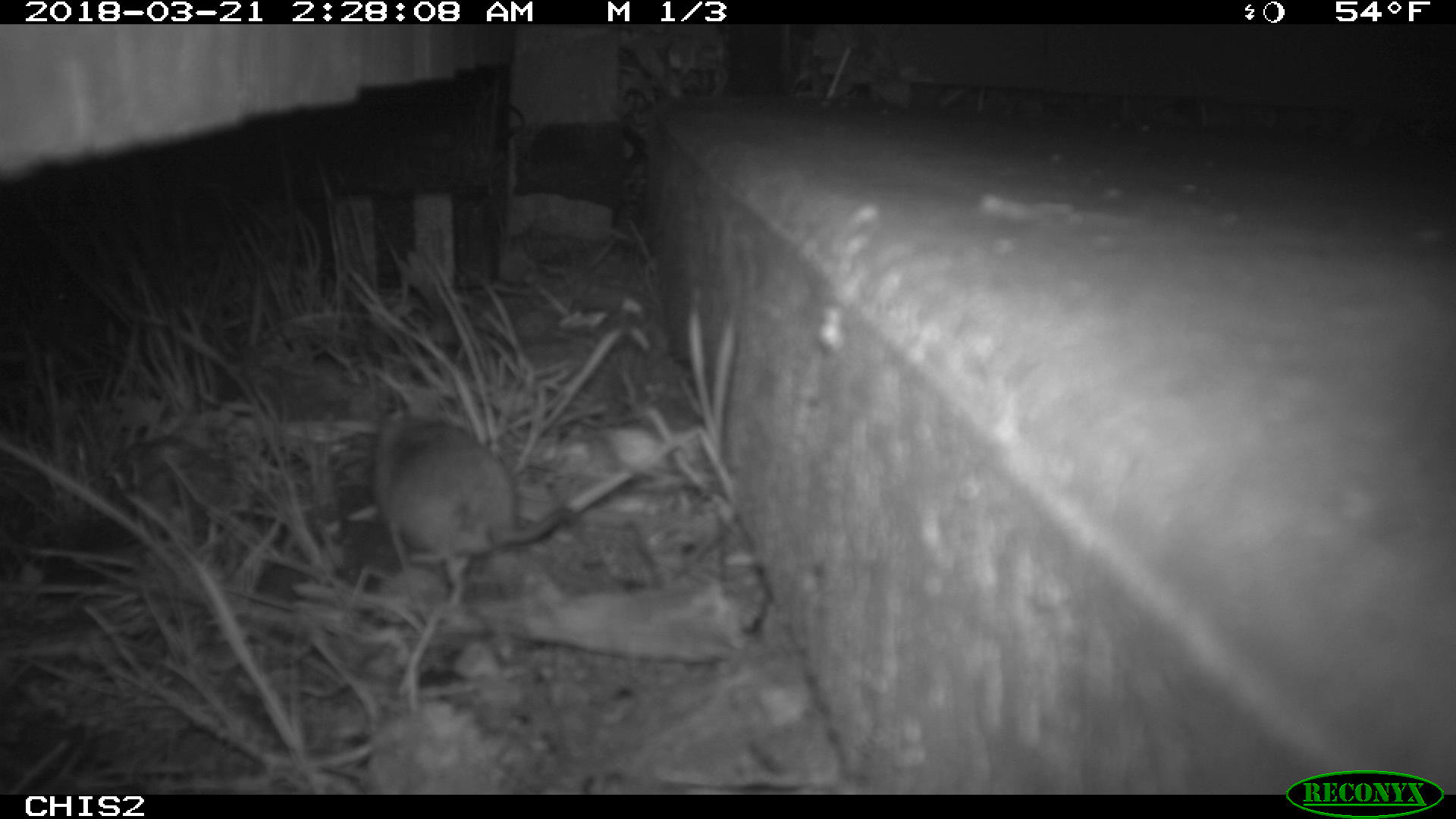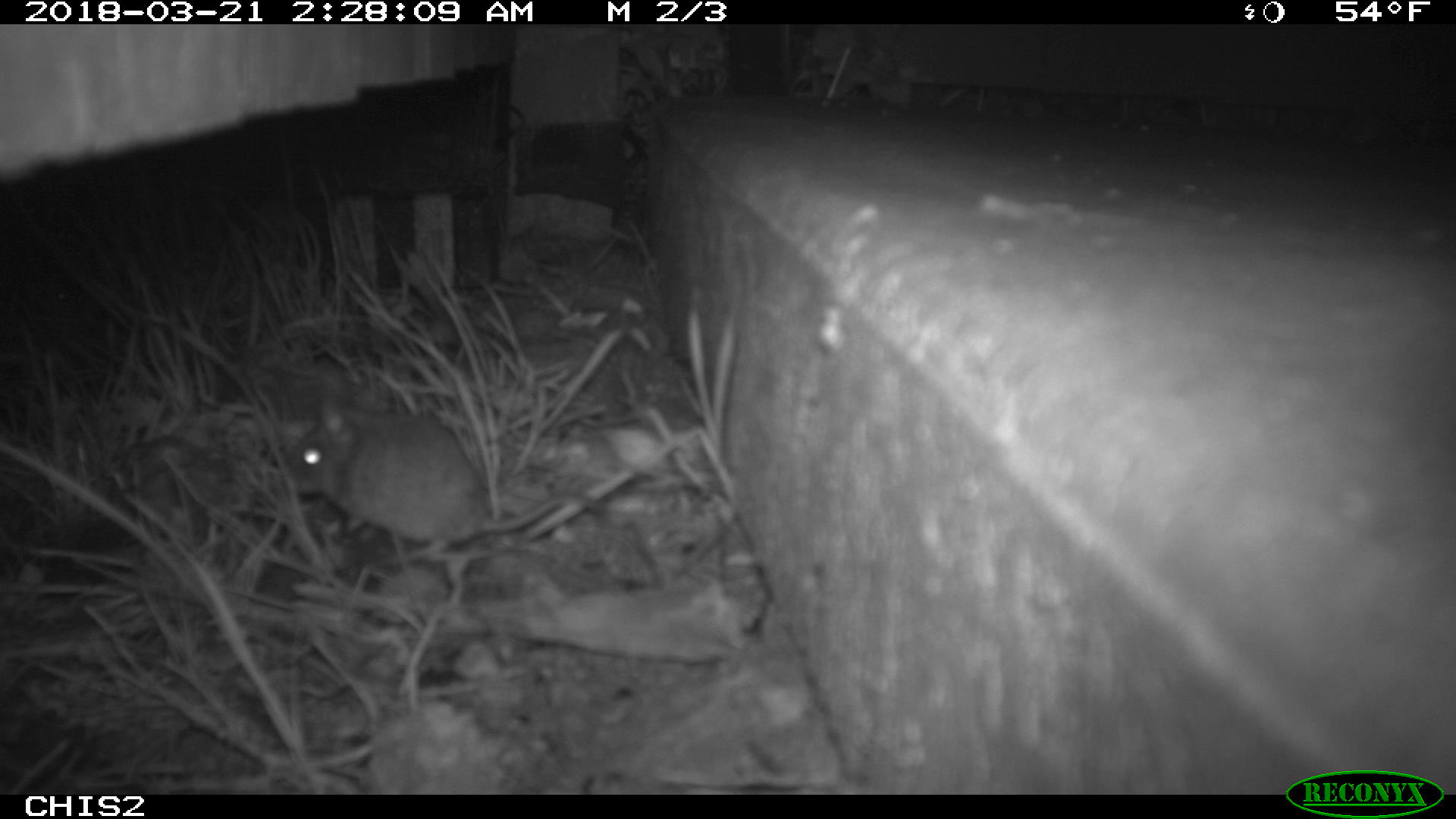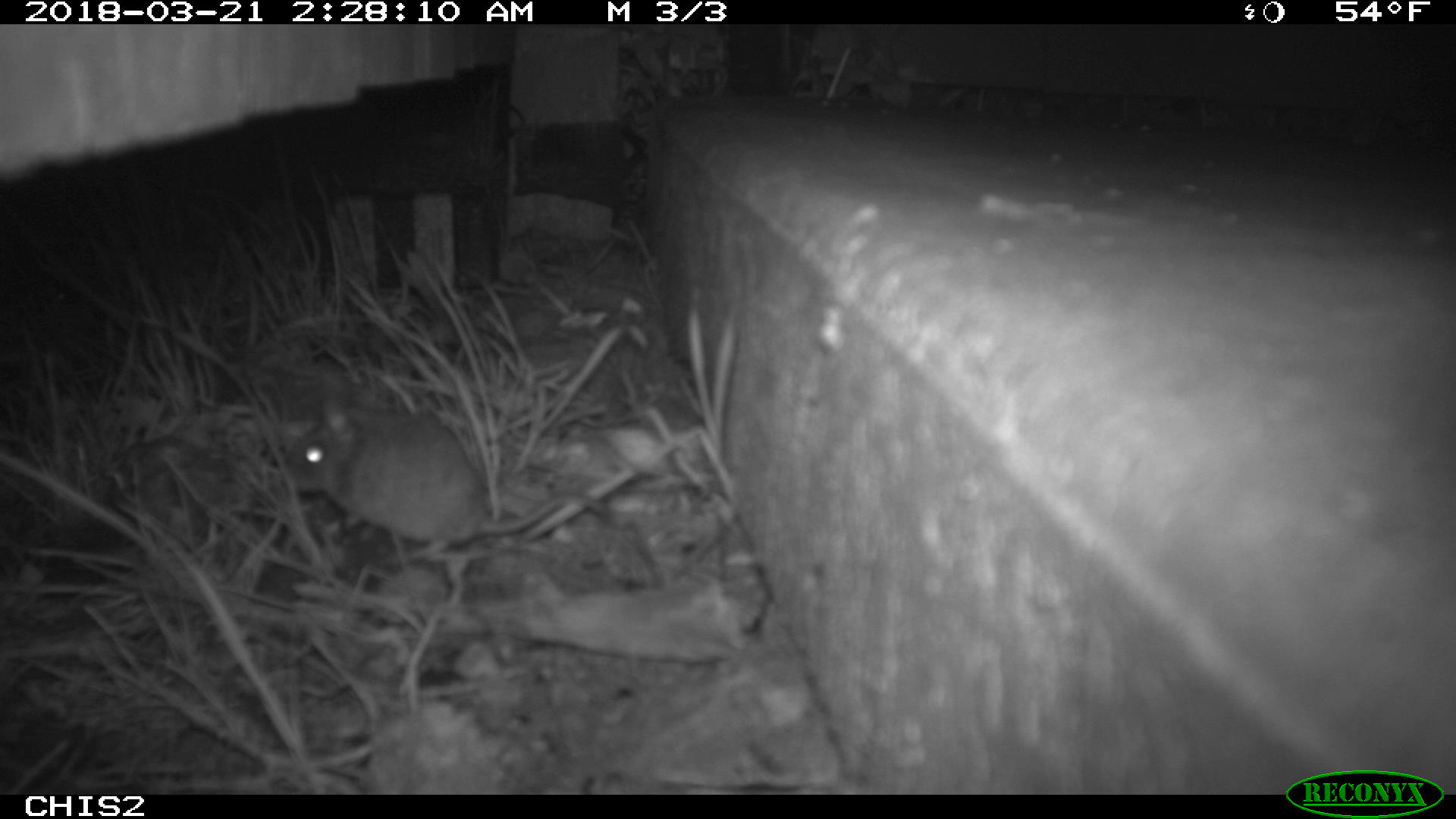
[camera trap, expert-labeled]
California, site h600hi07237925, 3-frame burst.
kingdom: Animalia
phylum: Chordata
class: Mammalia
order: Rodentia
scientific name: Rodentia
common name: rodent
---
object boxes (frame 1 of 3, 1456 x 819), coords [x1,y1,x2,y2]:
rodent: [372,410,571,605]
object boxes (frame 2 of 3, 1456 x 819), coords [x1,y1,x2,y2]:
rodent: [284,394,606,563]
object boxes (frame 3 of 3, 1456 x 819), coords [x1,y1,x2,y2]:
rodent: [287,391,617,560]